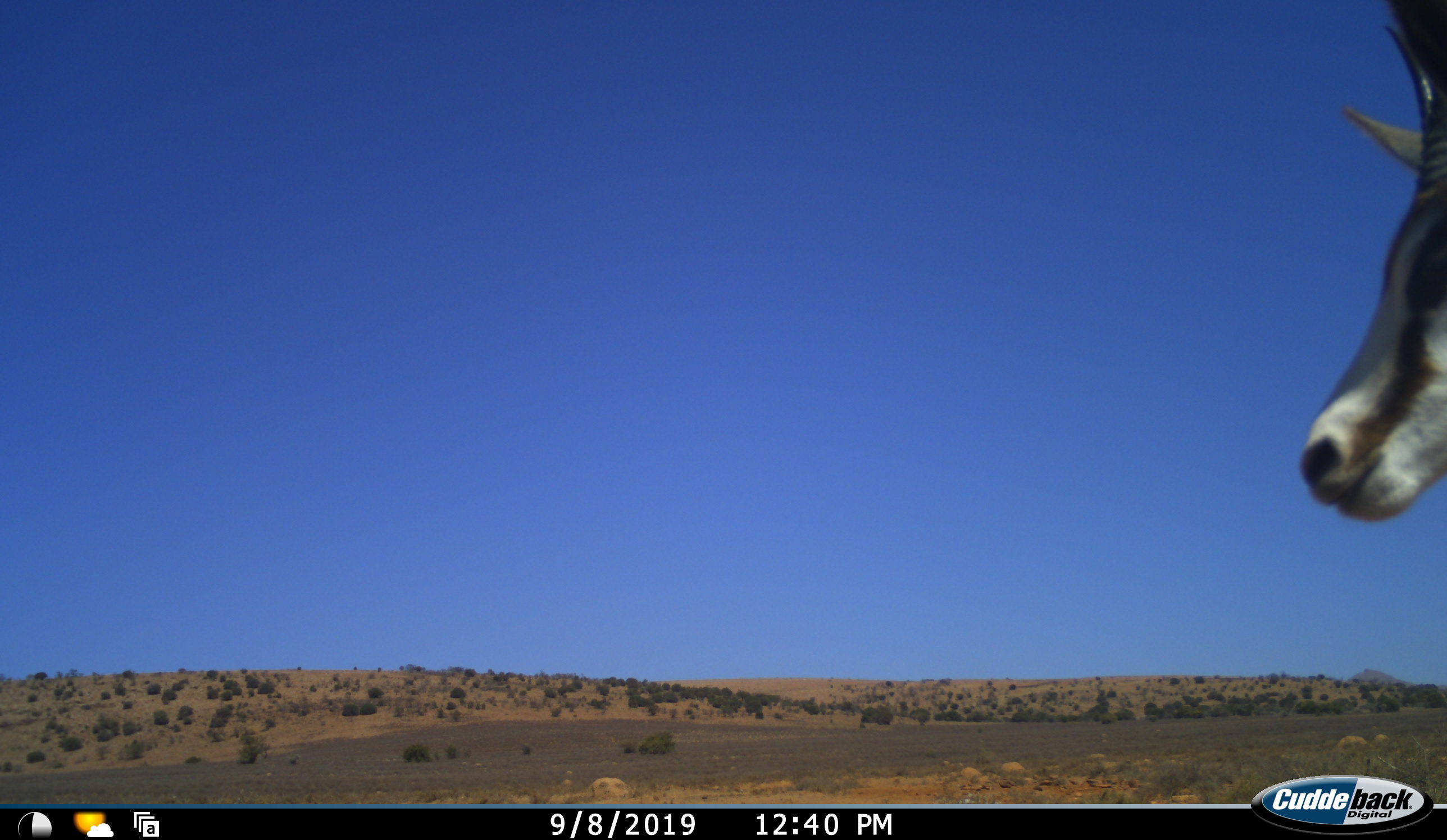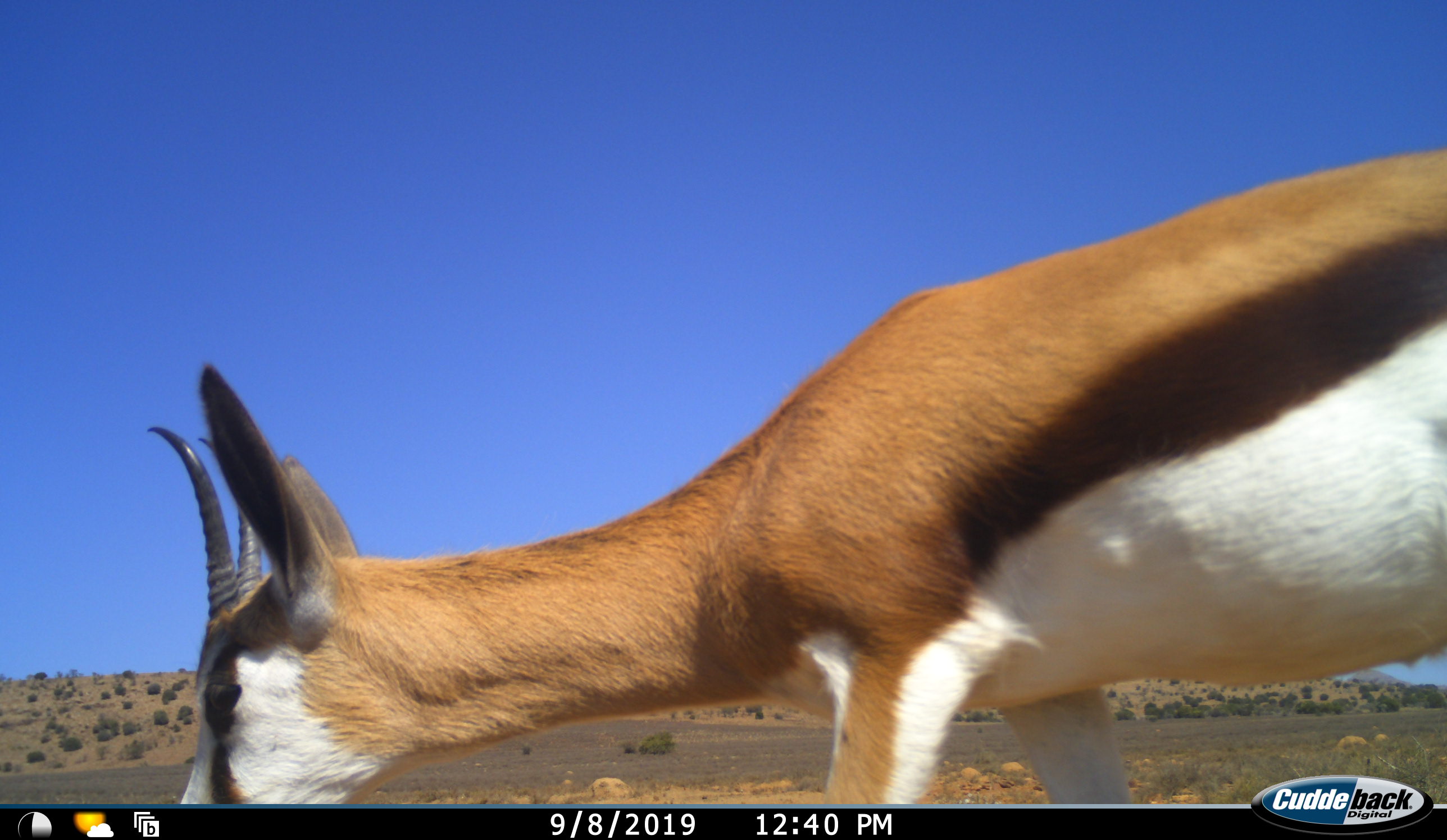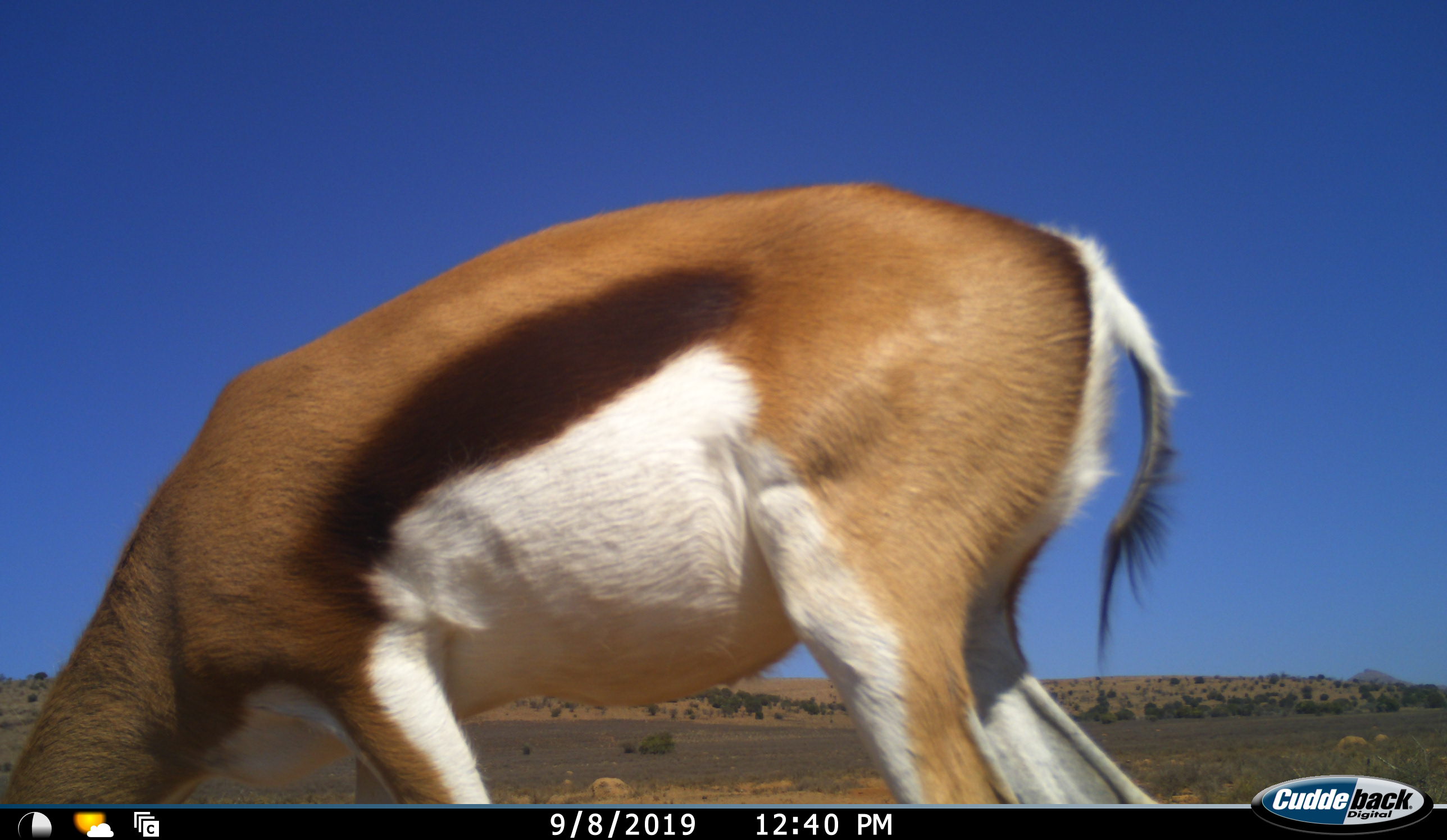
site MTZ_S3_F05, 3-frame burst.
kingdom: Animalia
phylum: Chordata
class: Mammalia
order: Artiodactyla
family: Bovidae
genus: Antidorcas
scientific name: Antidorcas marsupialis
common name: springbok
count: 1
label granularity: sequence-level